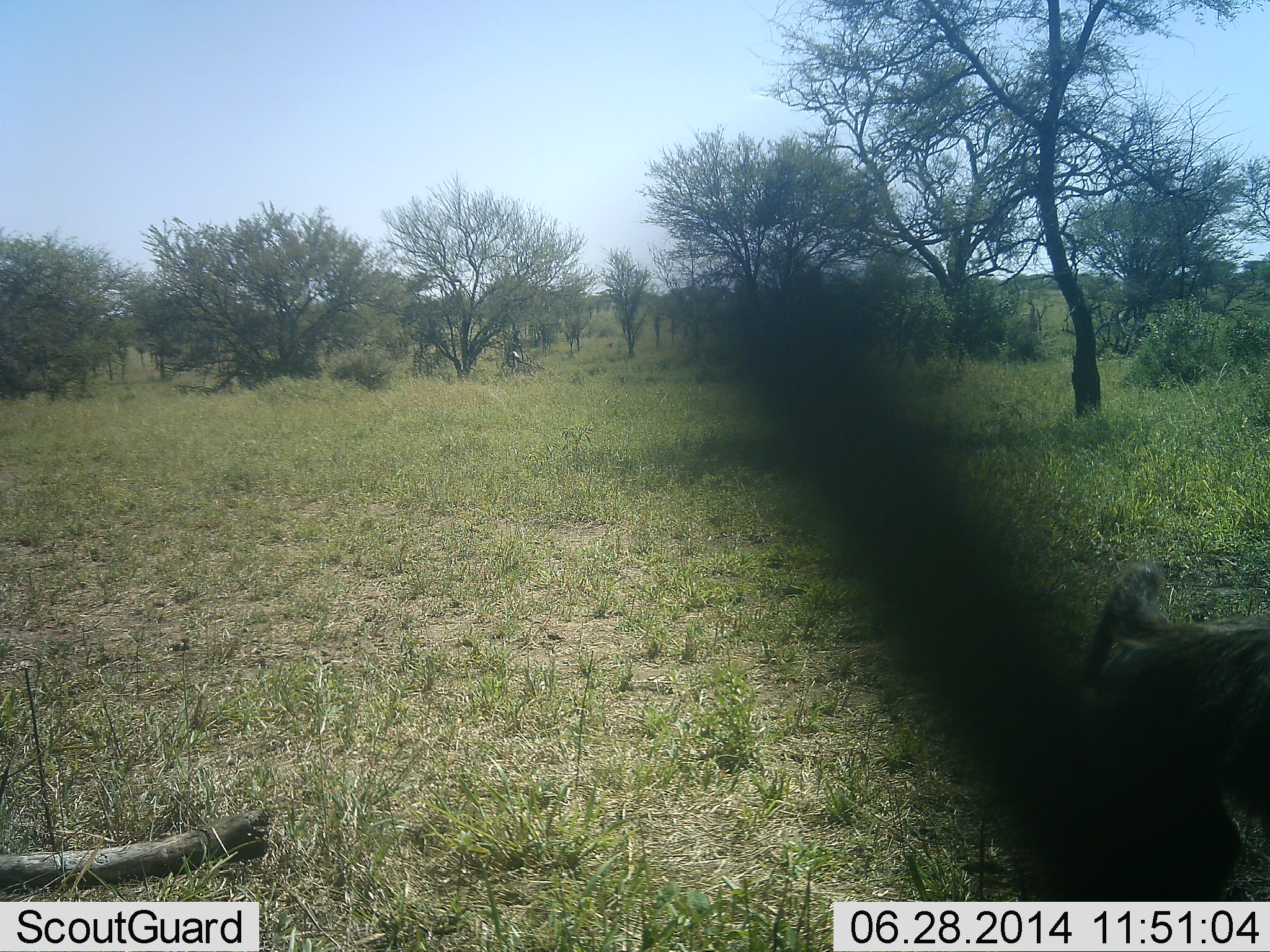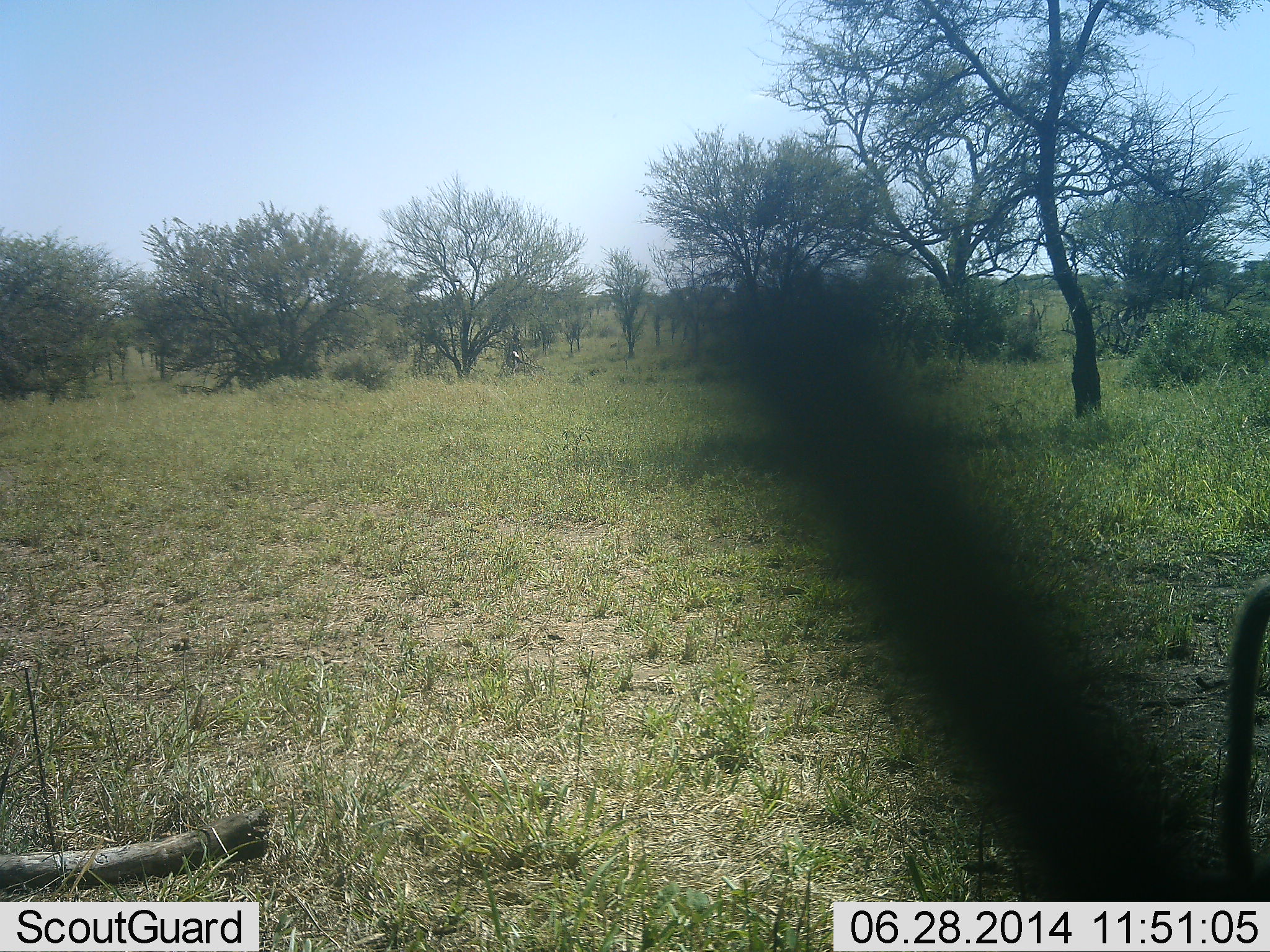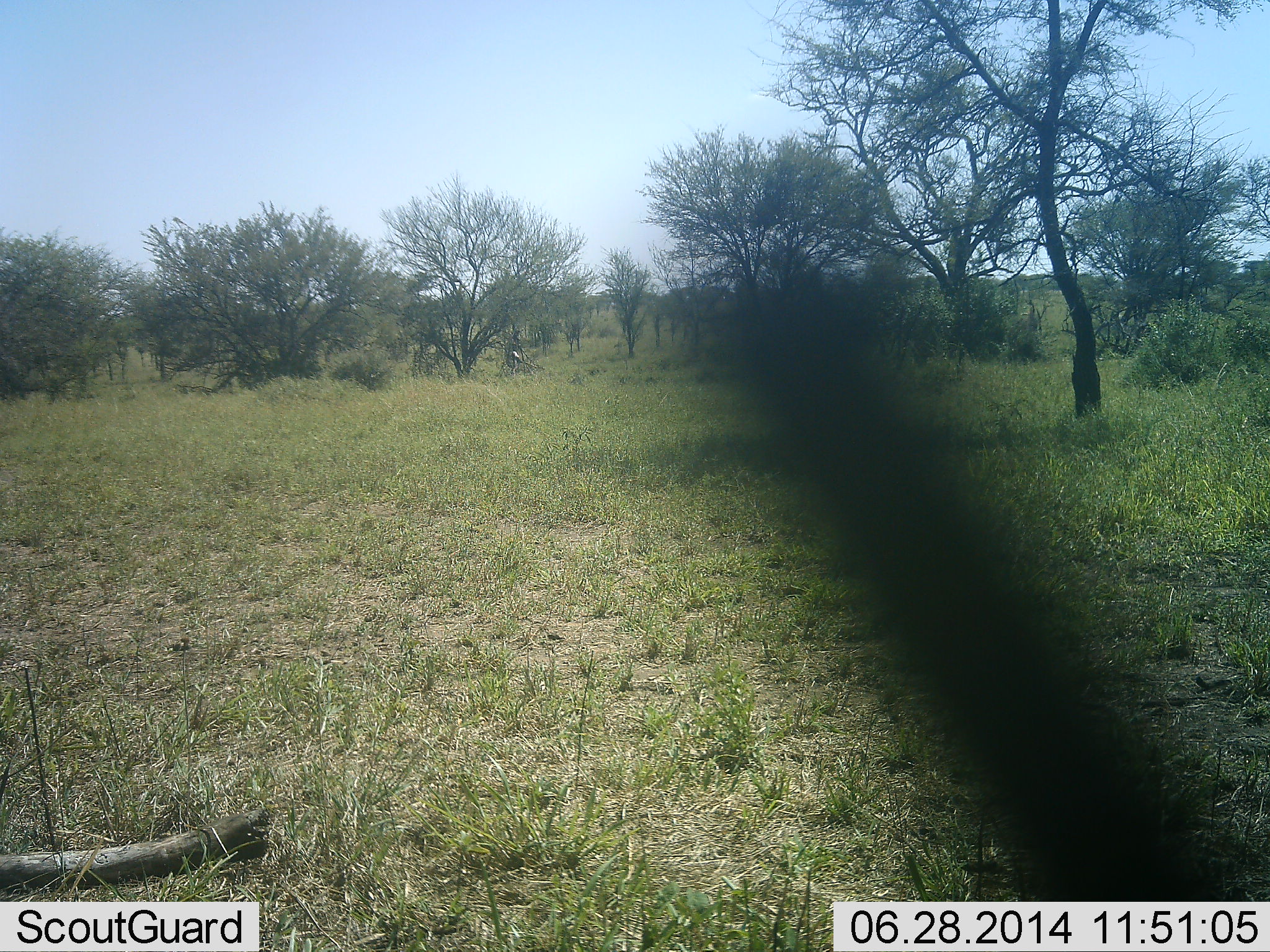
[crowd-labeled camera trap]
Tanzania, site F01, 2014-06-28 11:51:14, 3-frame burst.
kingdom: Animalia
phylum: Chordata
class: Mammalia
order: Primates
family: Cercopithecidae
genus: Papio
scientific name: Papio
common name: baboon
Baboon (Papio), count 1. Behavior (volunteer vote fractions): standing 0%, resting 0%, moving 100%, interacting 0%. Young present (vote fraction): 0%. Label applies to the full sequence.